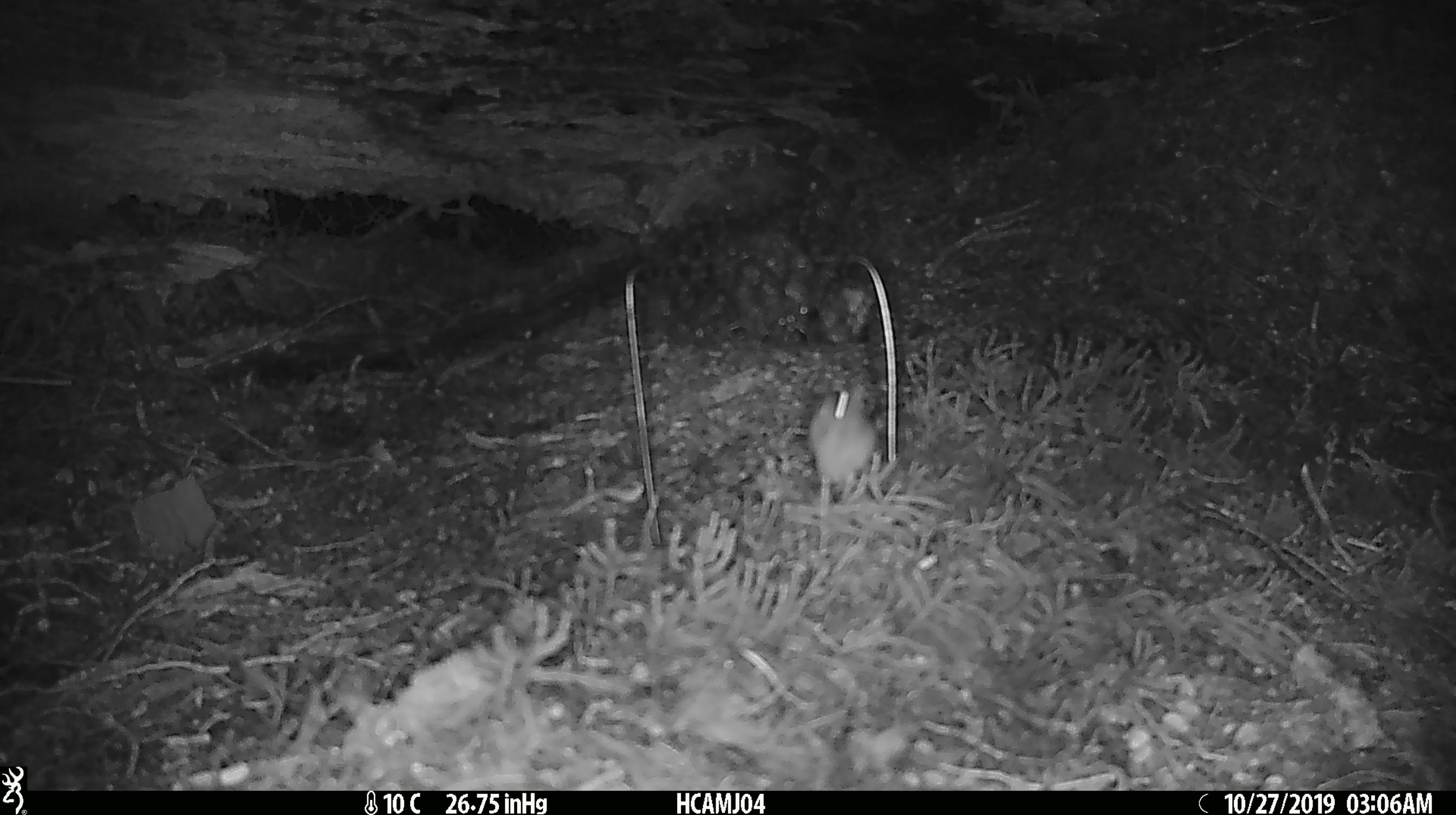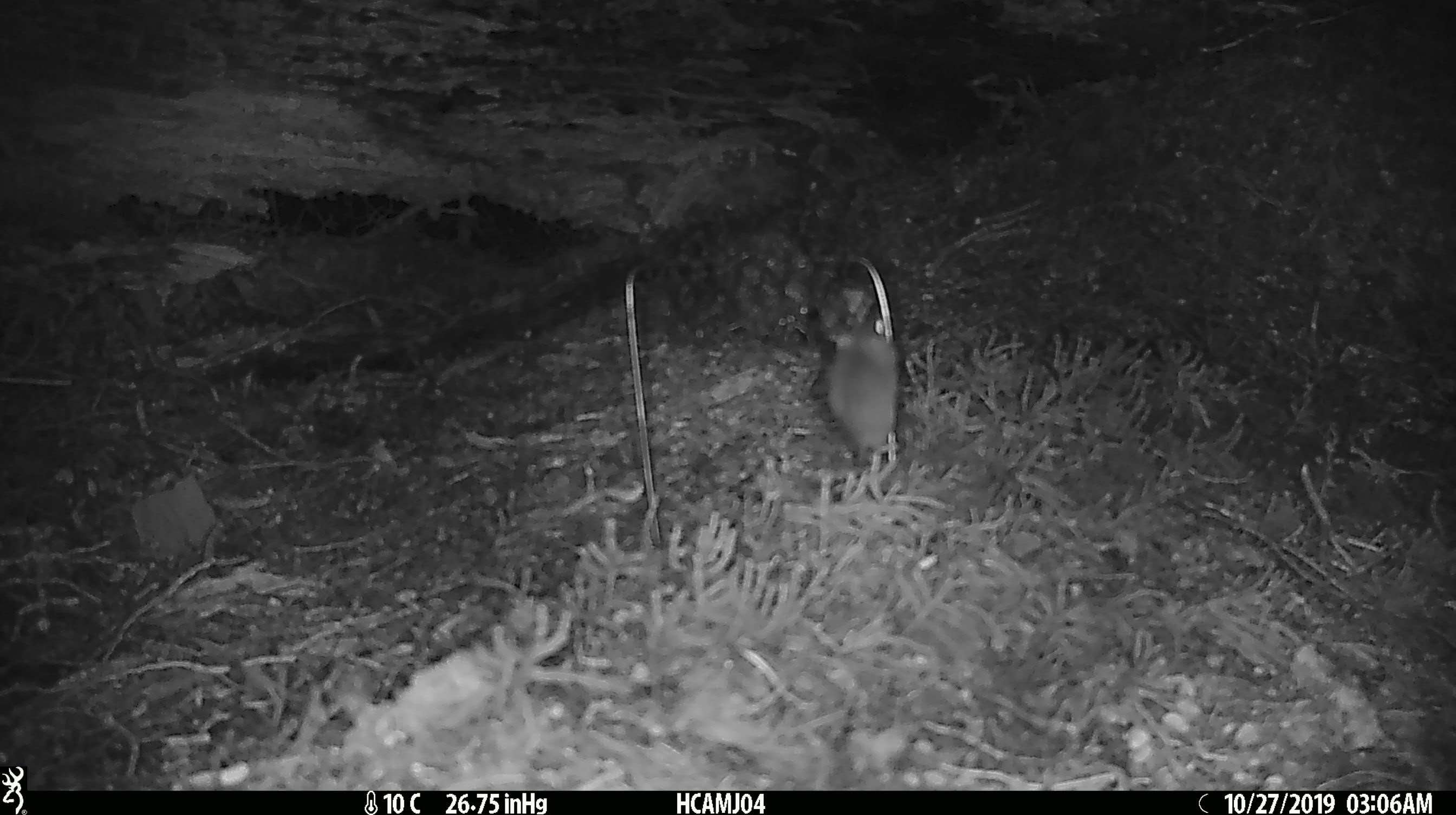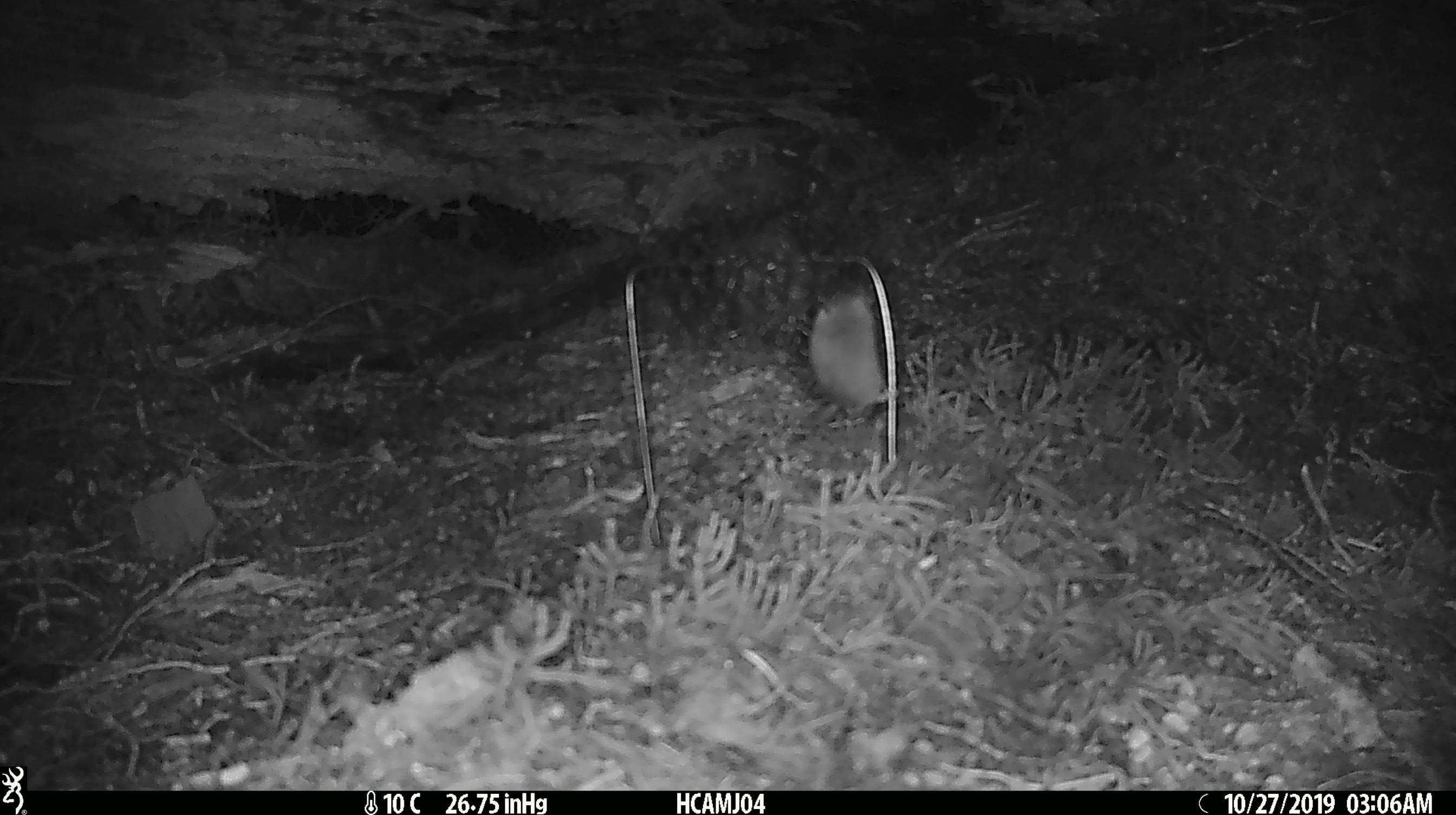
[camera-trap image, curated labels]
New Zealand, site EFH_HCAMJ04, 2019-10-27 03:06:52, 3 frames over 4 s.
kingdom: Animalia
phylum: Chordata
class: Mammalia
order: Rodentia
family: Muridae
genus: Mus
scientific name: Mus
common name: mouse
Mouse (Mus).